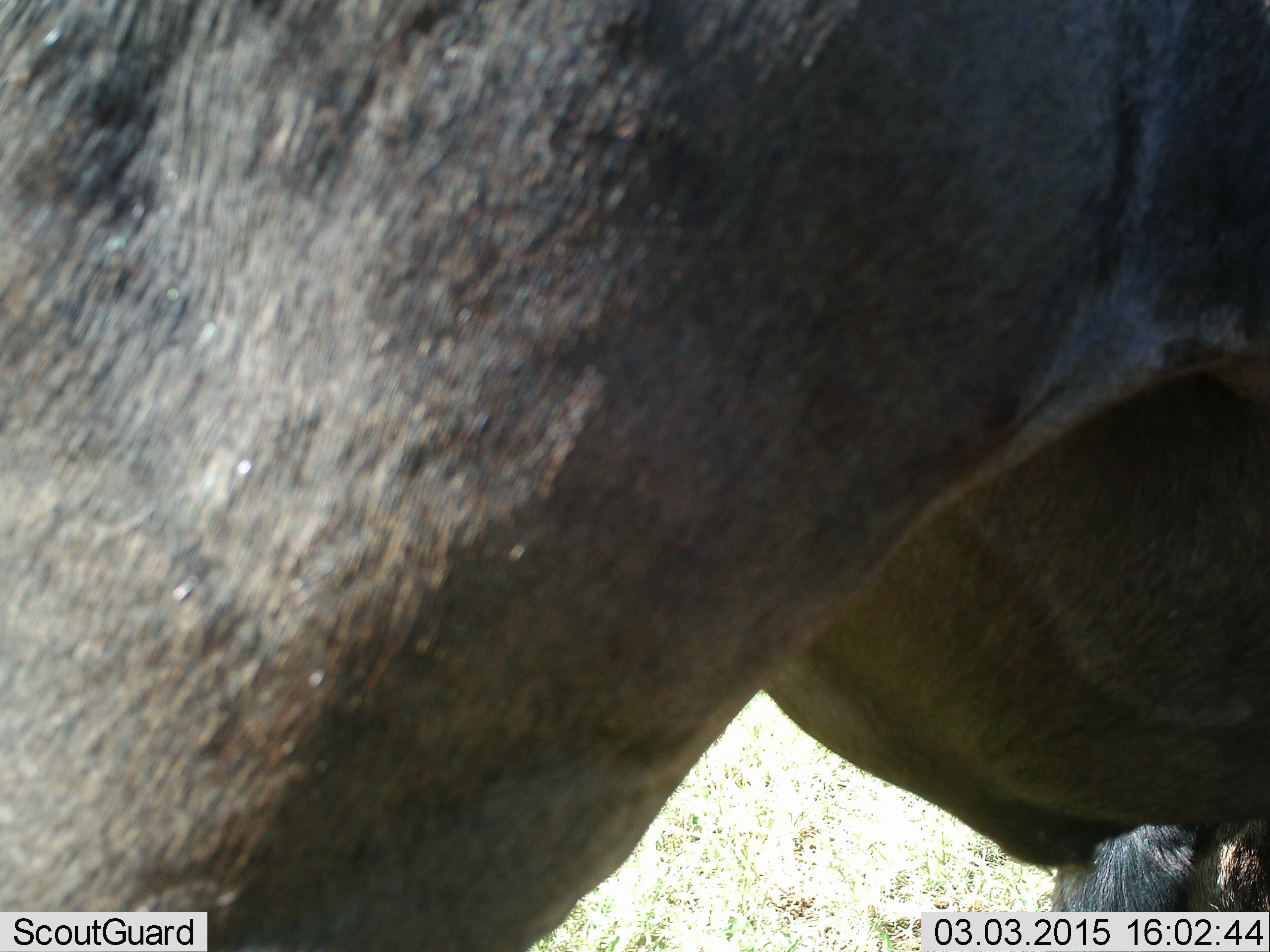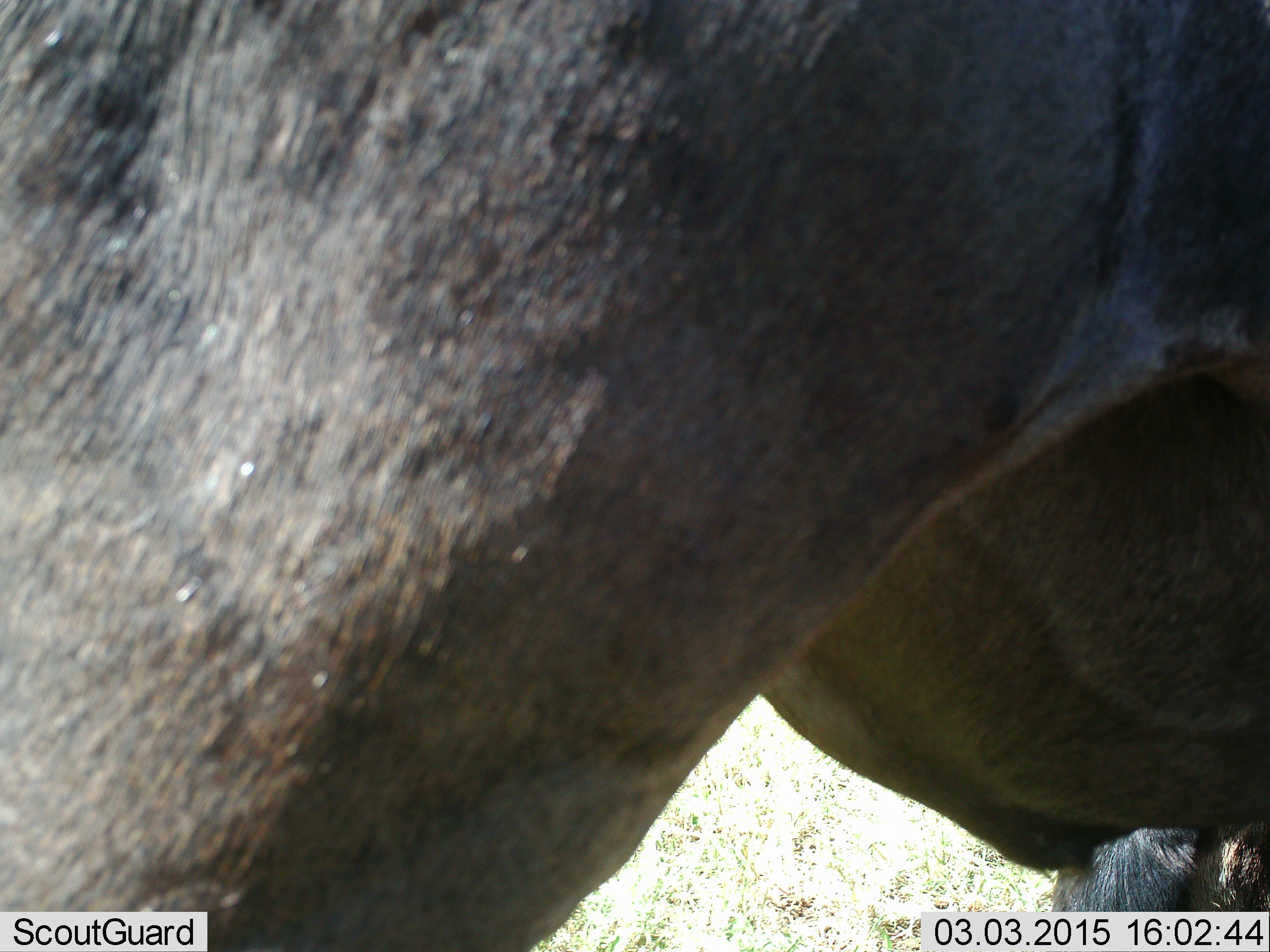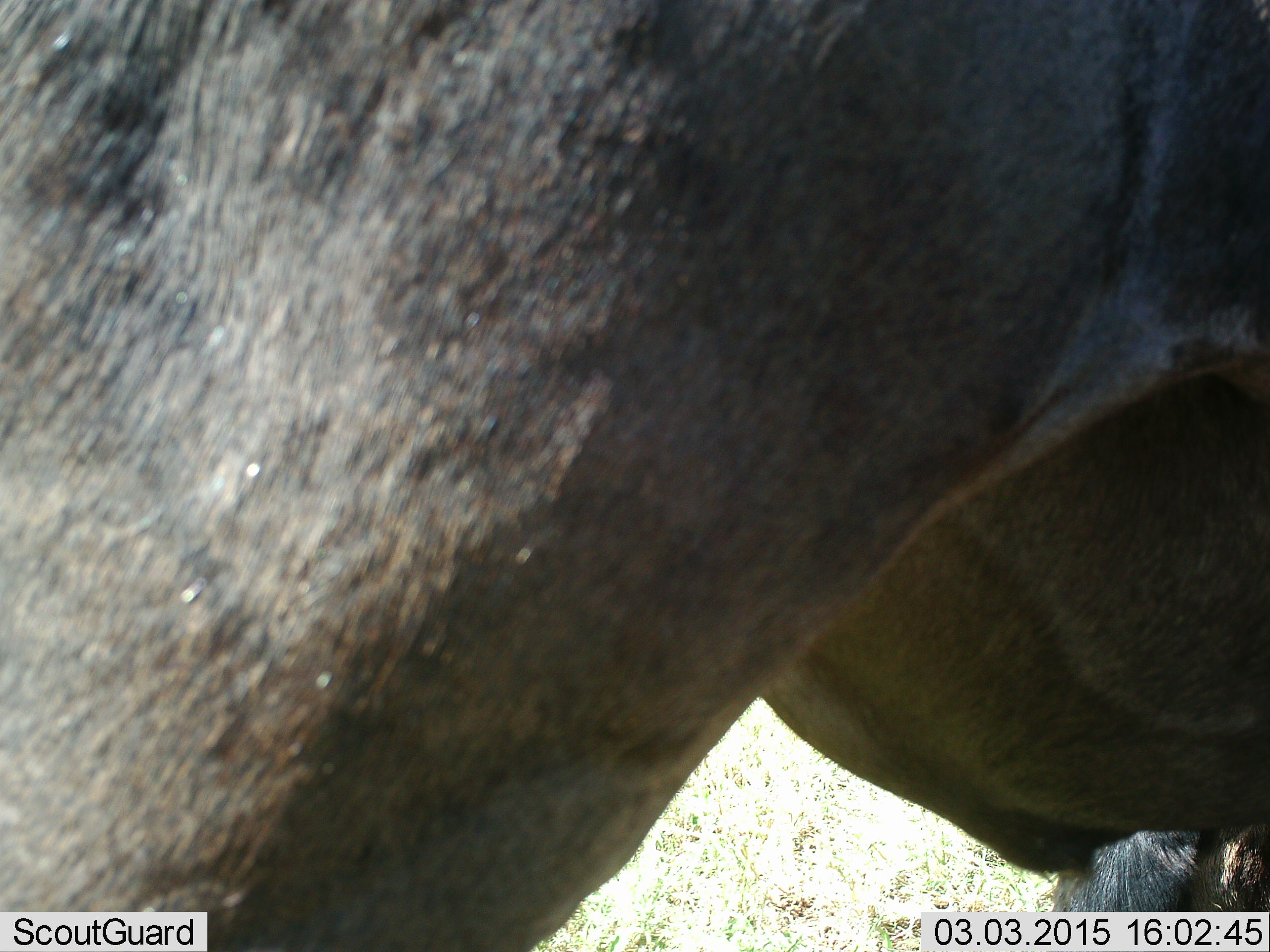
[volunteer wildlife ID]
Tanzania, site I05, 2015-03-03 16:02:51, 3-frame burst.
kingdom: Animalia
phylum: Chordata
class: Mammalia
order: Artiodactyla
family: Bovidae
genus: Connochaetes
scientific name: Connochaetes taurinus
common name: blue wildebeest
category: wildebeest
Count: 1.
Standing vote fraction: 90%.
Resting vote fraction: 20%.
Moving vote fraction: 10%.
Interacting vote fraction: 0%.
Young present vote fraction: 0%.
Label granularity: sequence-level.